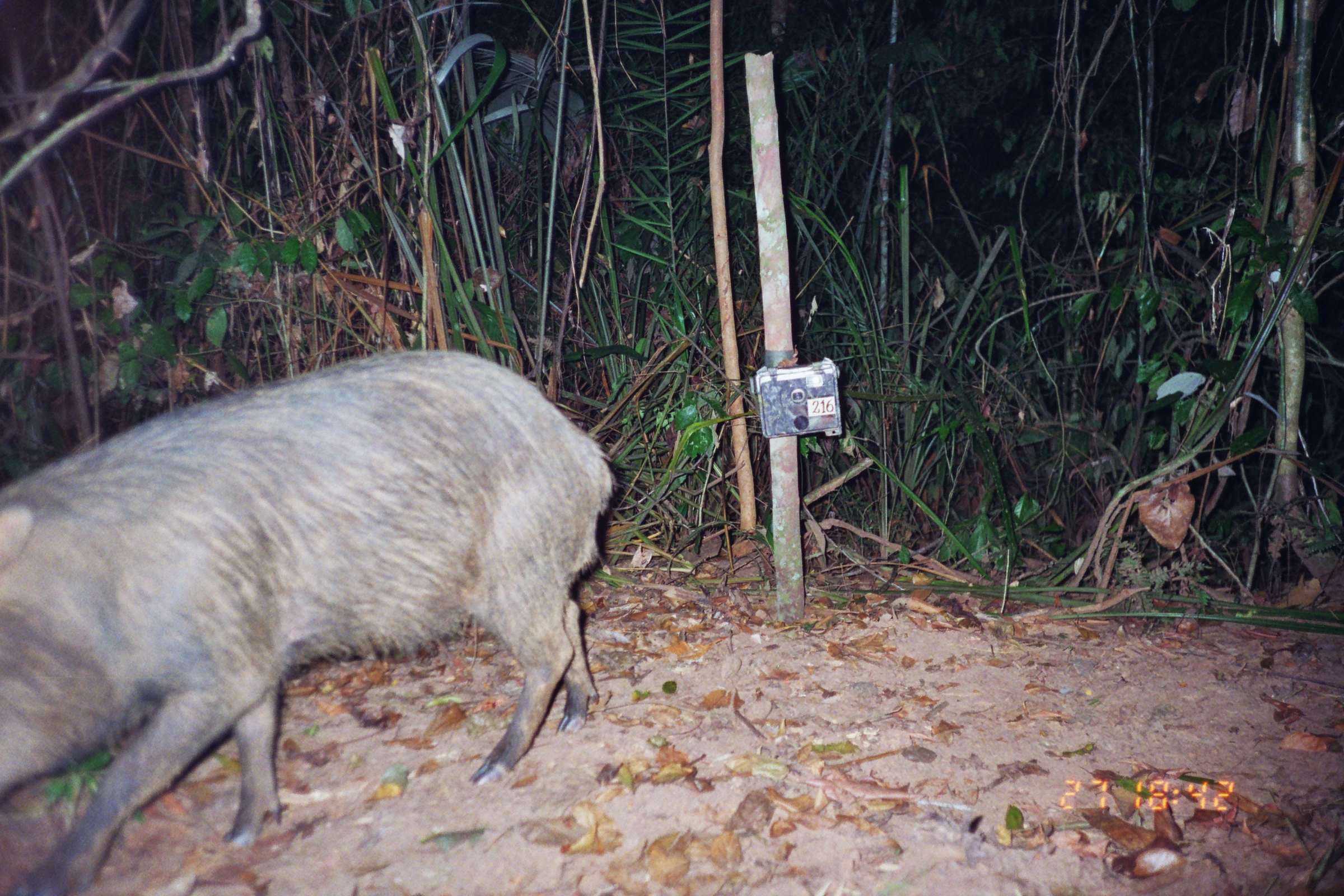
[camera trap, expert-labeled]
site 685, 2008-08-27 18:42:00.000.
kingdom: Animalia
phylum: Chordata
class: Mammalia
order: Artiodactyla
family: Tayassuidae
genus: Tayassu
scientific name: Tayassu pecari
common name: white-lipped peccary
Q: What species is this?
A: Tayassu pecari (white-lipped peccary).